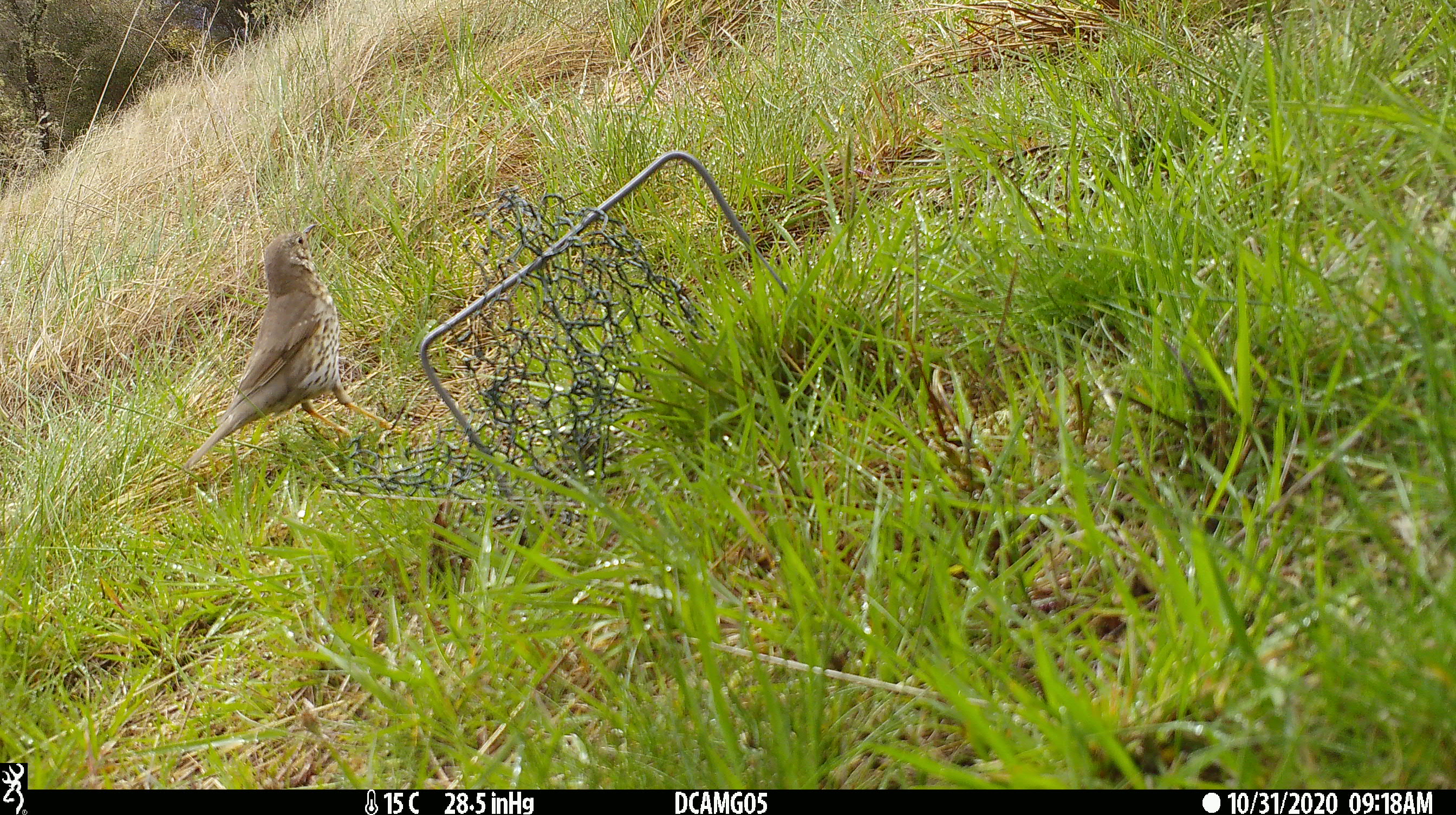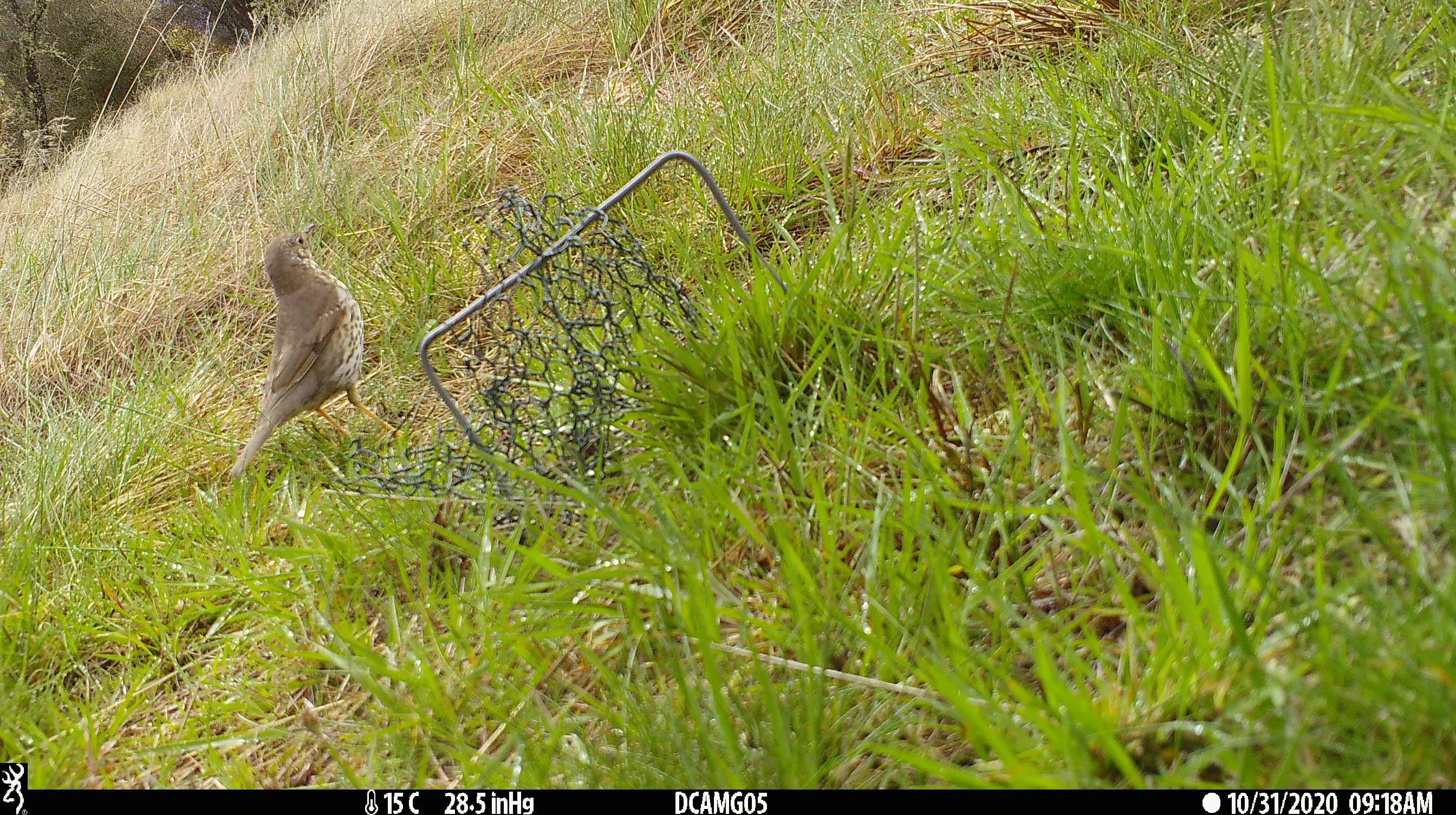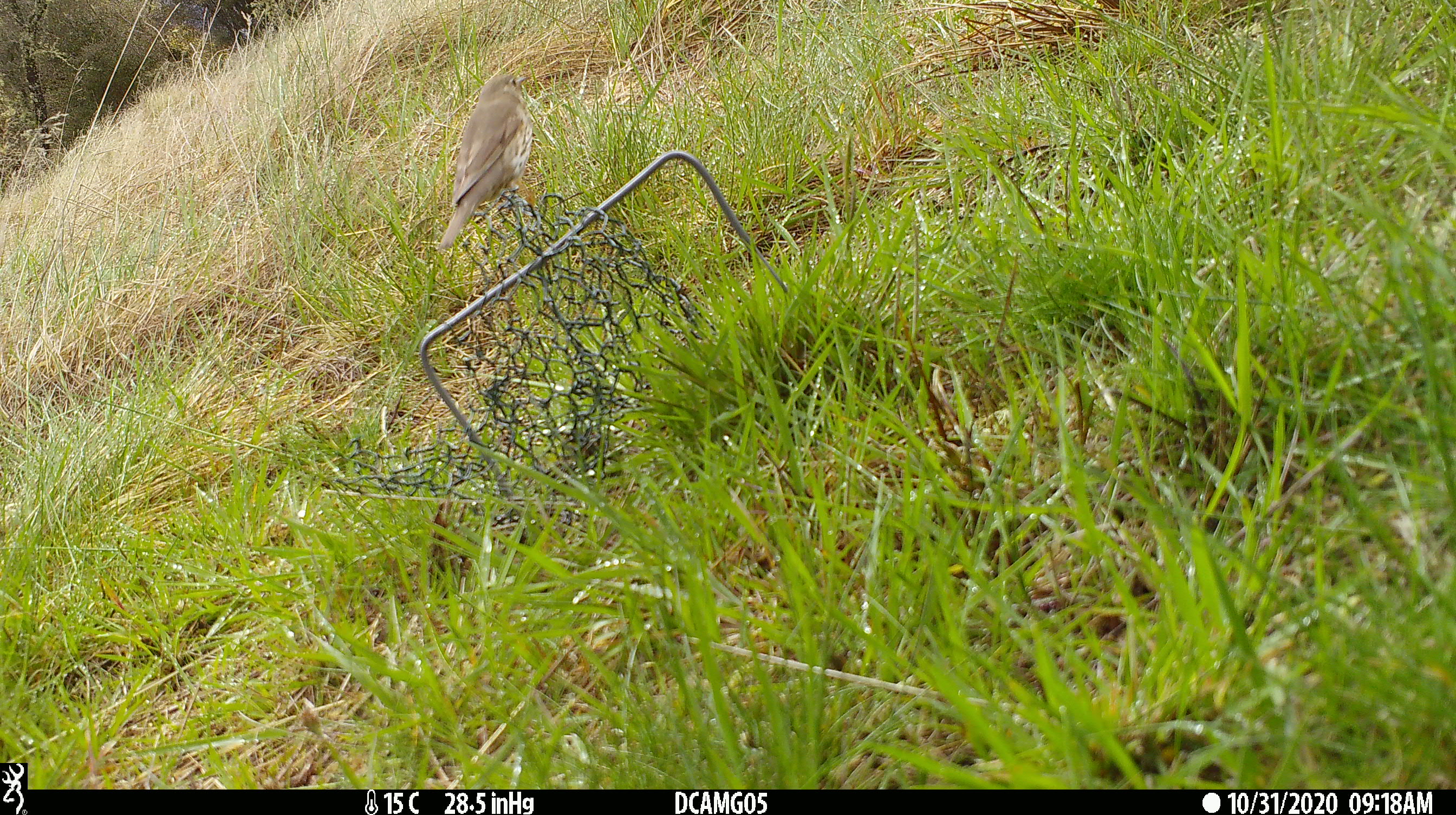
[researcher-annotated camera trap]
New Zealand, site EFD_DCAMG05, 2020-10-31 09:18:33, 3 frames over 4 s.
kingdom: Animalia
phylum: Chordata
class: Aves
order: Passeriformes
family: Turdidae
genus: Turdus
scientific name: Turdus philomelos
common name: song thrush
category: thrush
Thrush (song thrush) (Turdus philomelos).